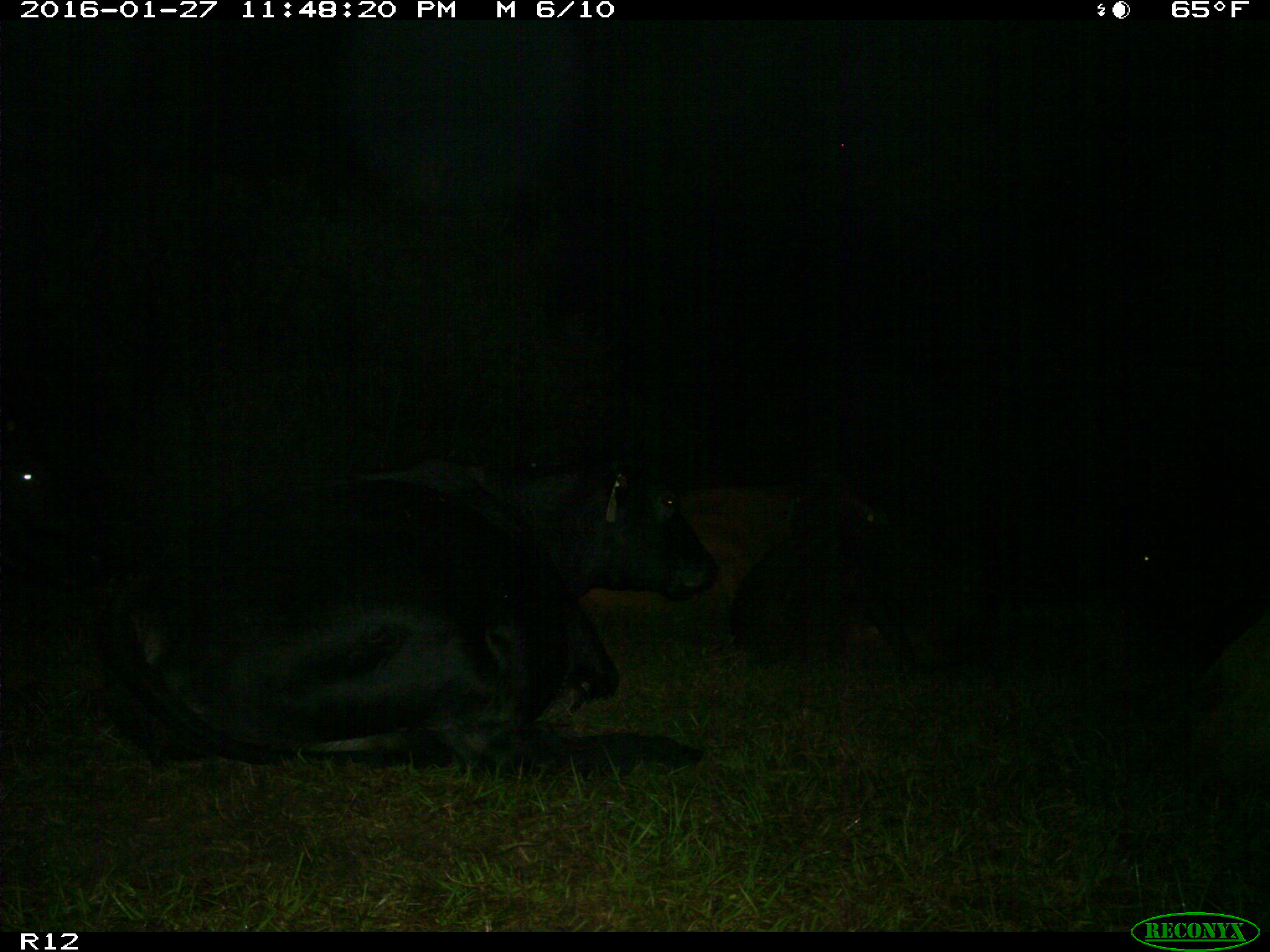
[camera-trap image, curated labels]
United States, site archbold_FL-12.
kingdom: Animalia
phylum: Chordata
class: Mammalia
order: Artiodactyla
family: Bovidae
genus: Bos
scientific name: Bos taurus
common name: domestic cow